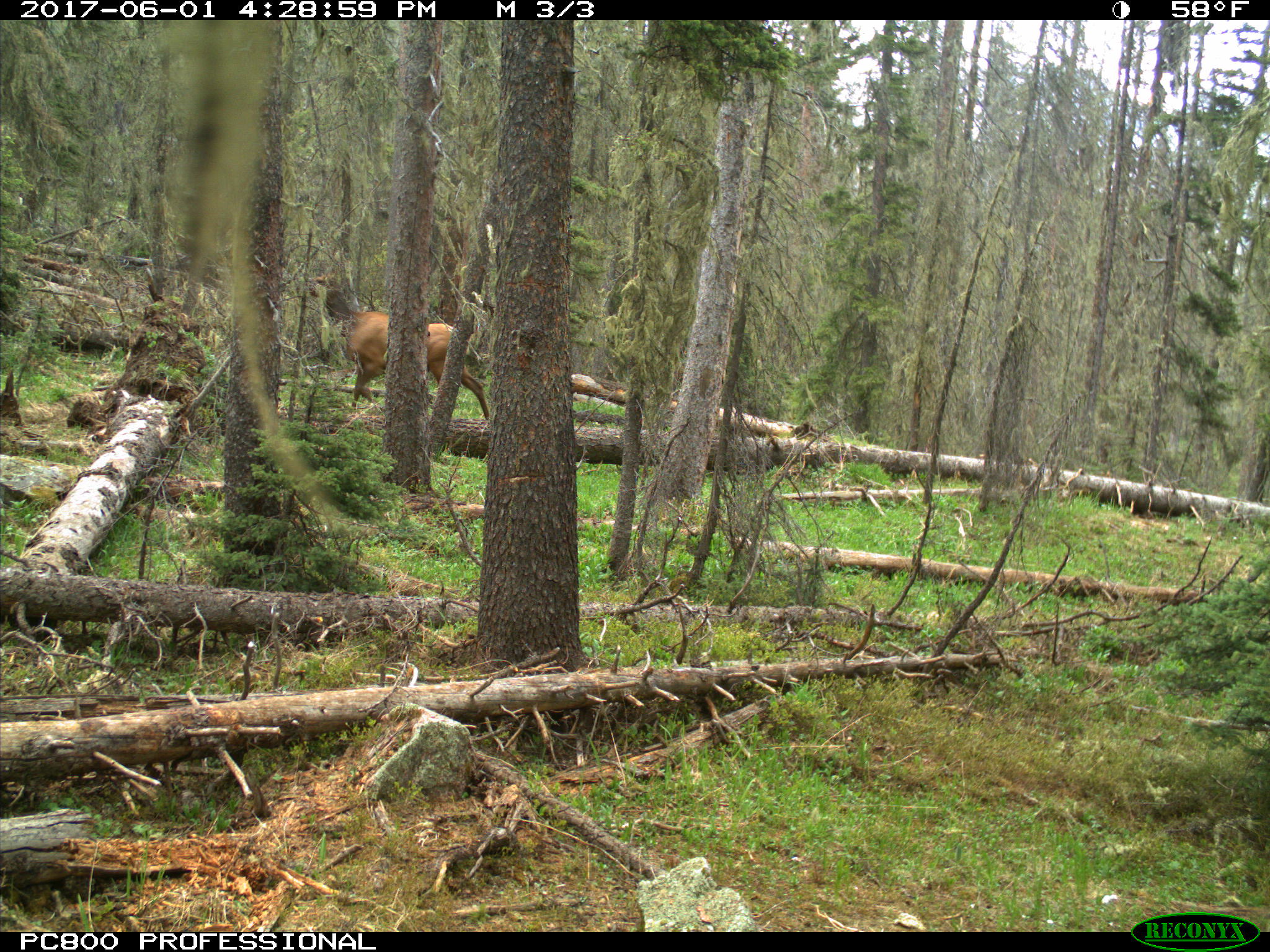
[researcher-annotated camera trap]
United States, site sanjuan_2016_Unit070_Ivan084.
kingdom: Animalia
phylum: Chordata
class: Mammalia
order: Artiodactyla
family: Cervidae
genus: Cervus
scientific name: Cervus elaphus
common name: red deer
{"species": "Cervus elaphus (red deer)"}